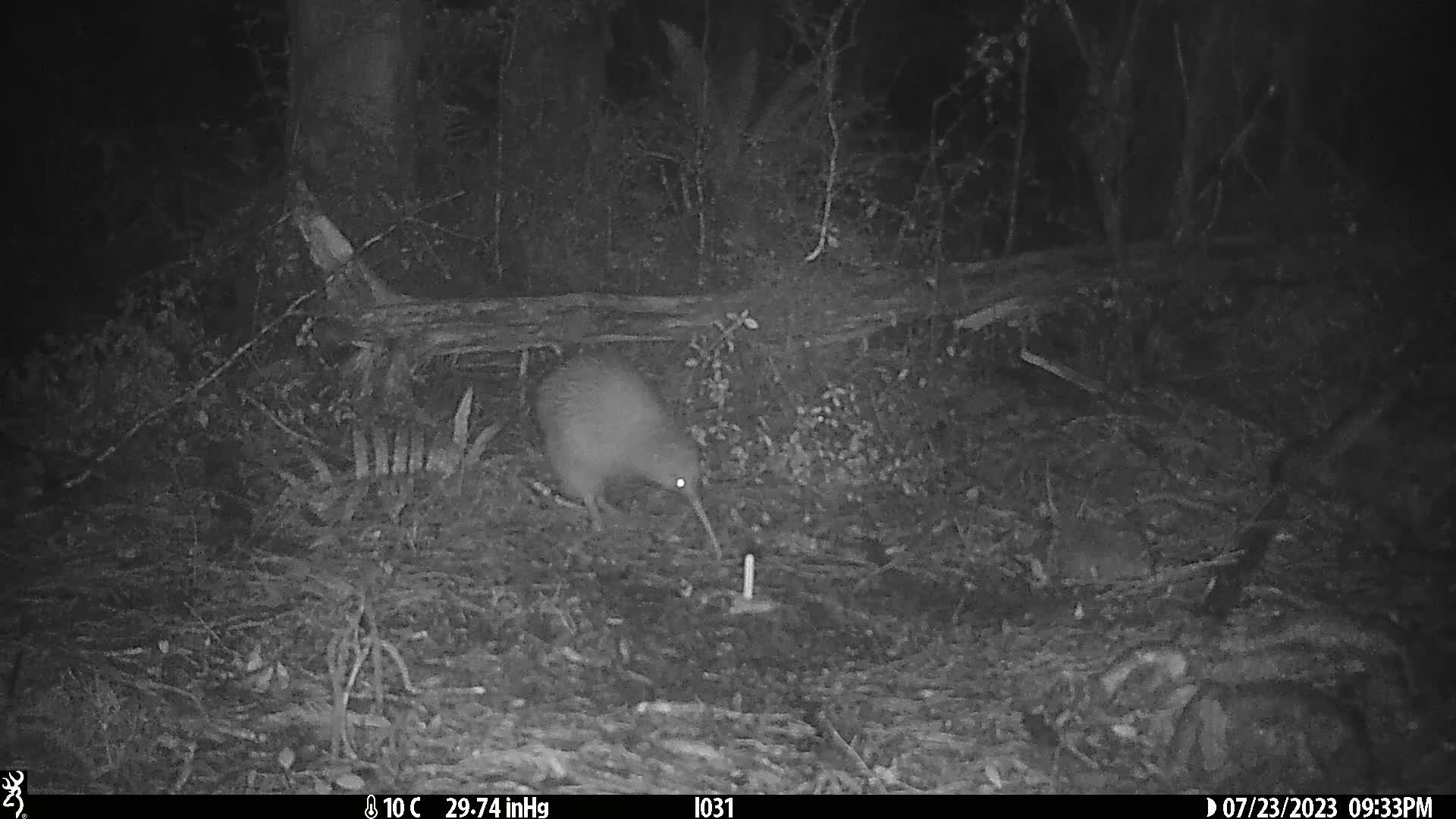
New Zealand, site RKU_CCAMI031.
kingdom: Animalia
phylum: Chordata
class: Aves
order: Apterygiformes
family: Apterygidae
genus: Apteryx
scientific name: Apteryx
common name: kiwi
Kiwi (Apteryx).